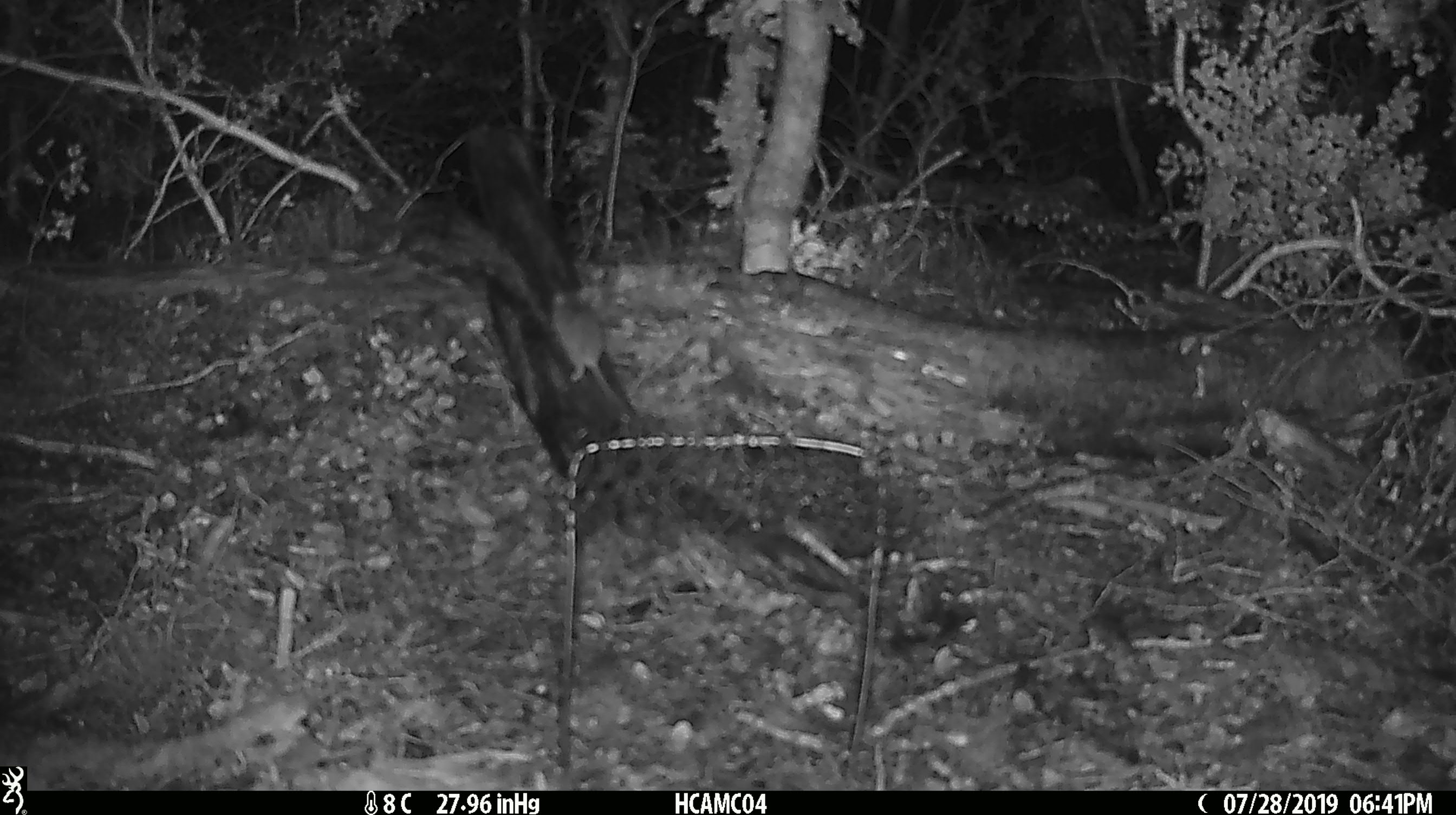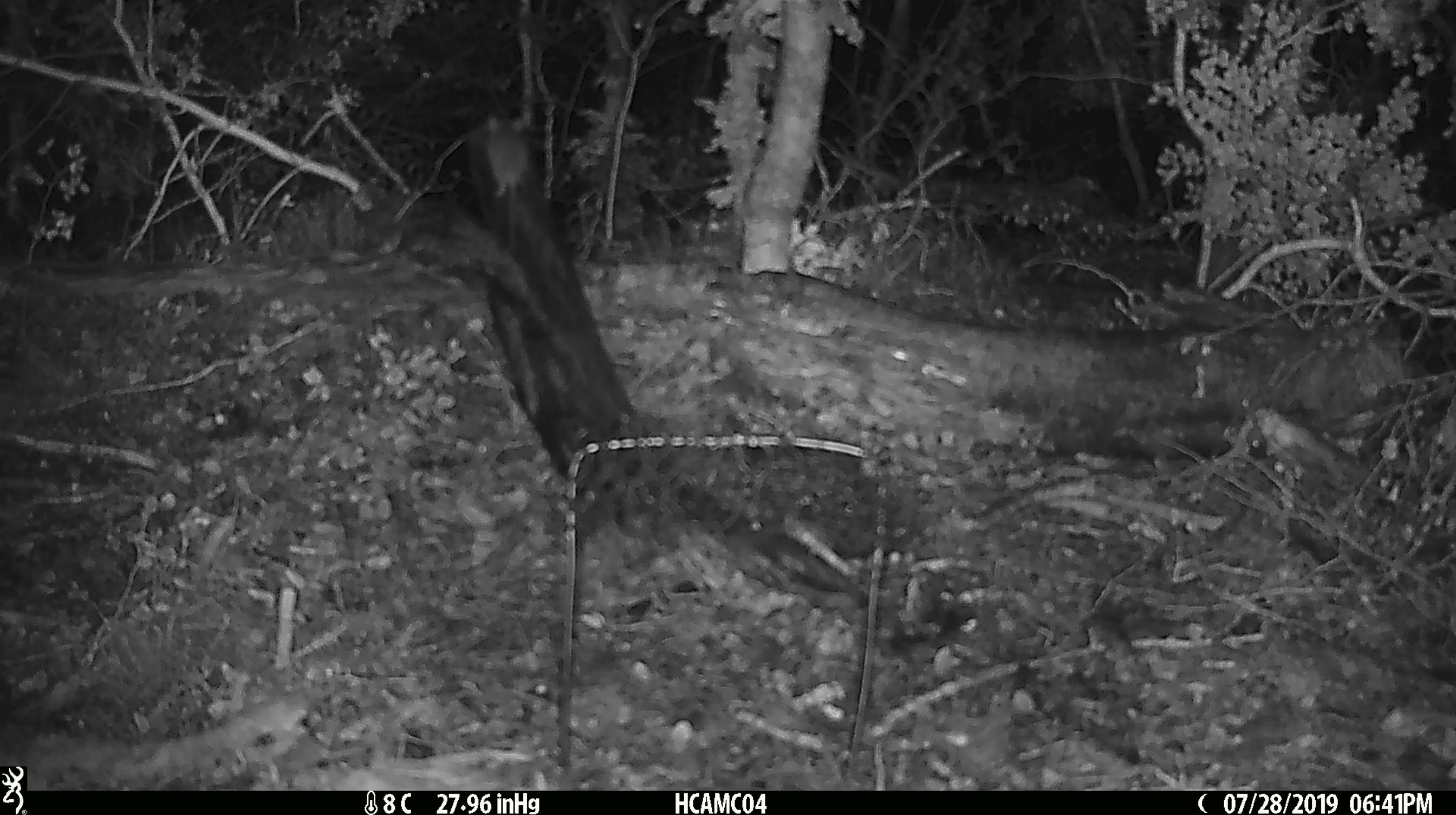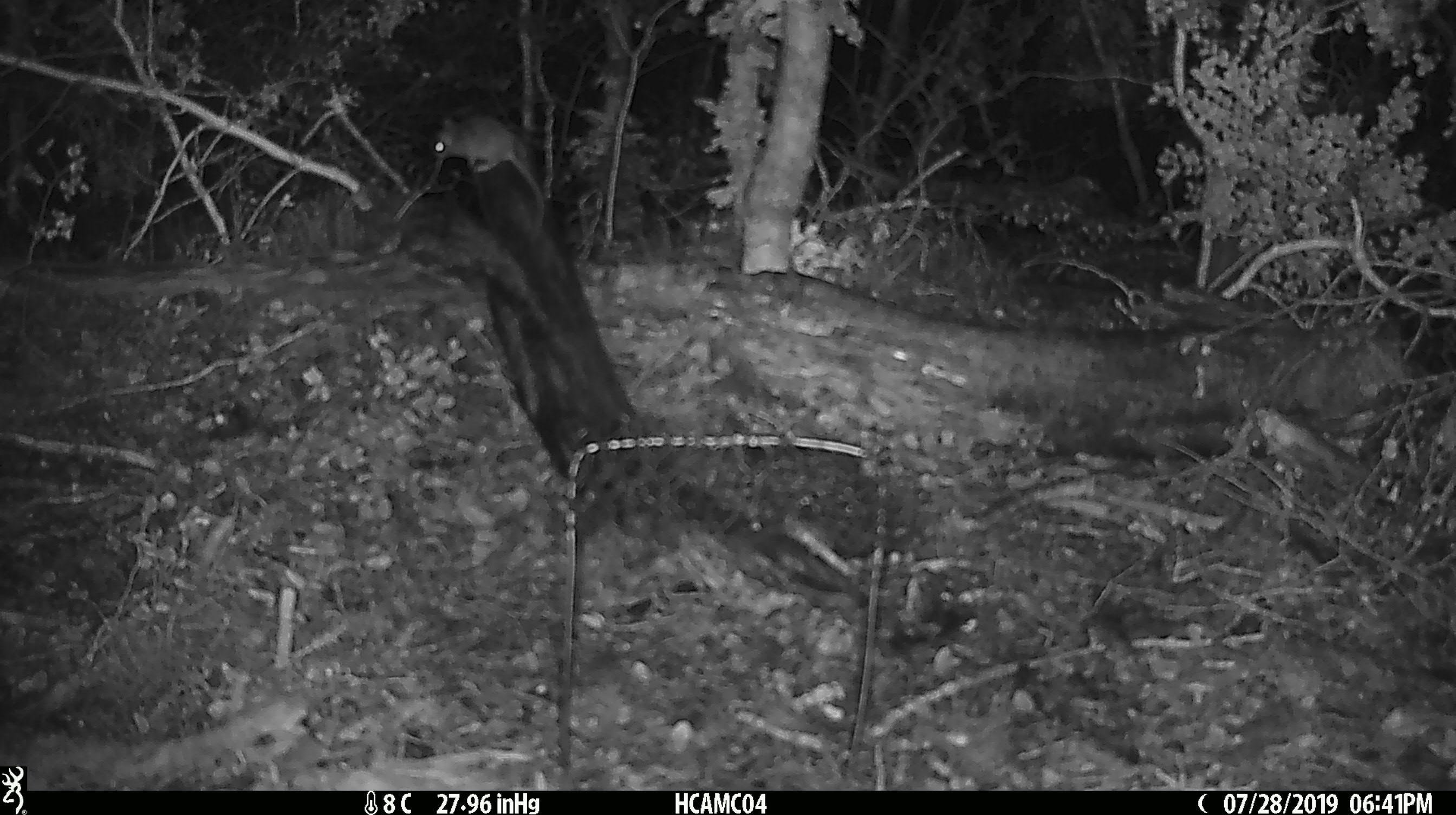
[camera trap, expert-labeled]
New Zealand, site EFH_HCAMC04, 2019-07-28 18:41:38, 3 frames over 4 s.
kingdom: Animalia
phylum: Chordata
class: Mammalia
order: Rodentia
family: Muridae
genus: Mus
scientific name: Mus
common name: mouse